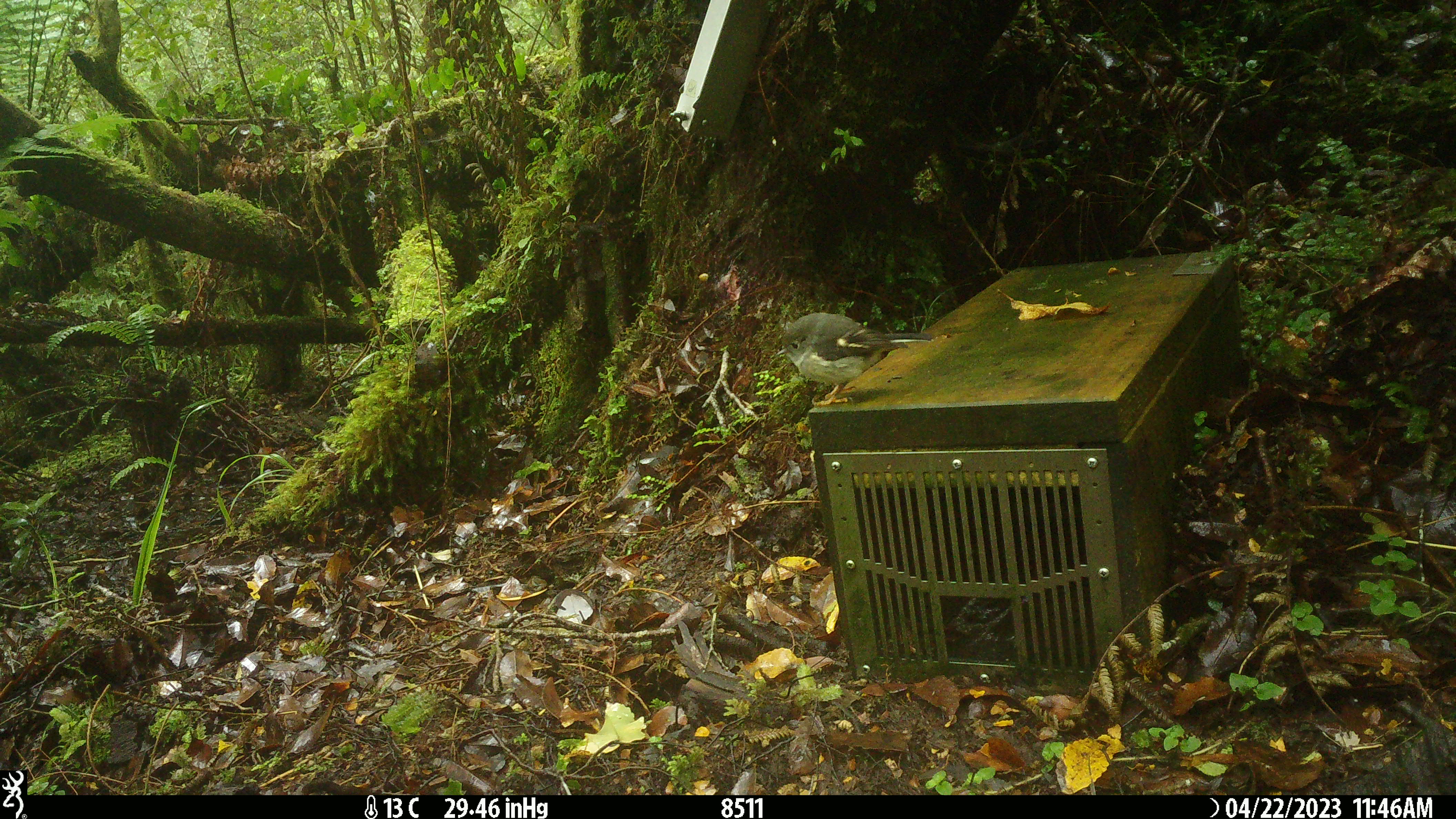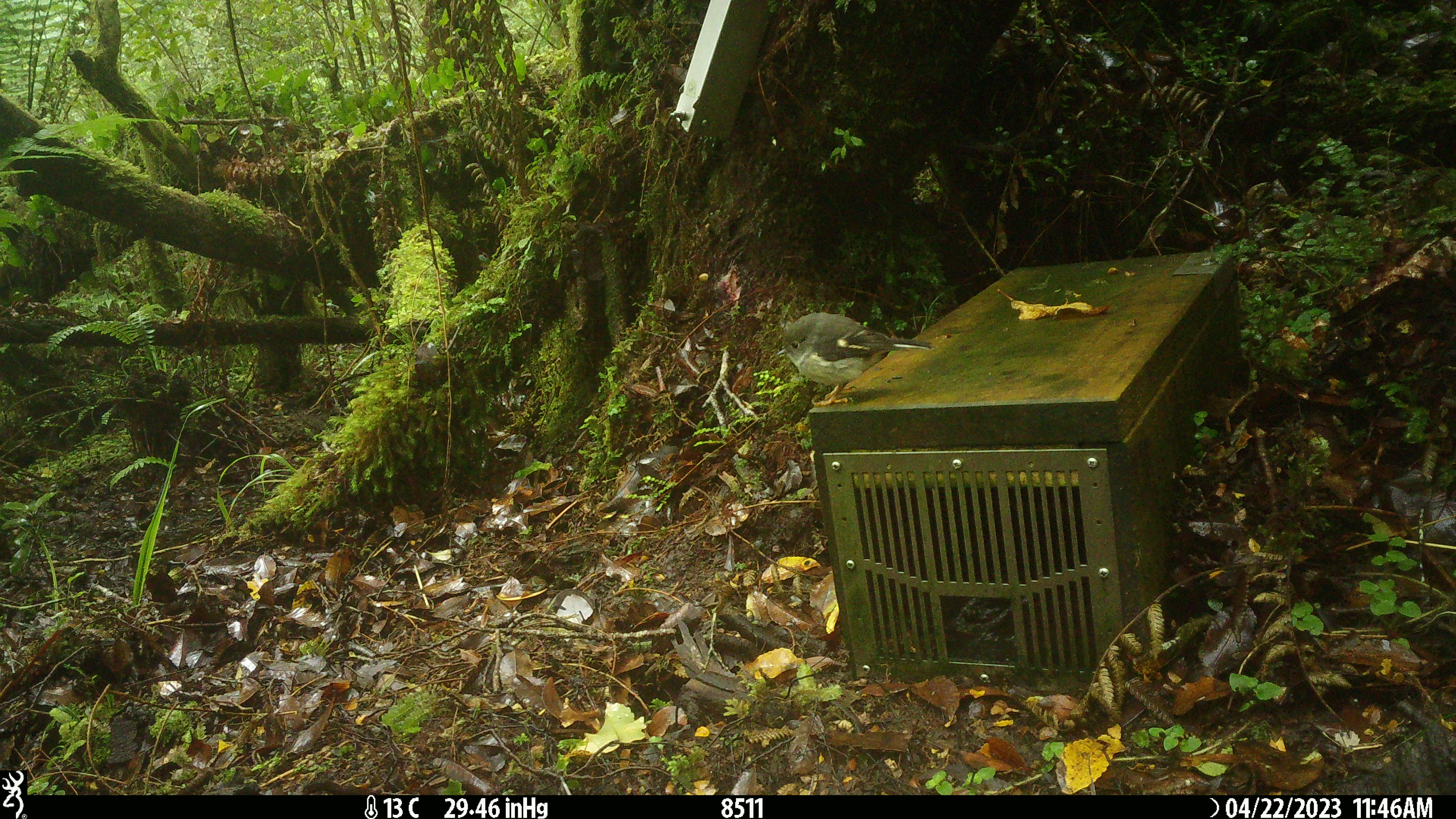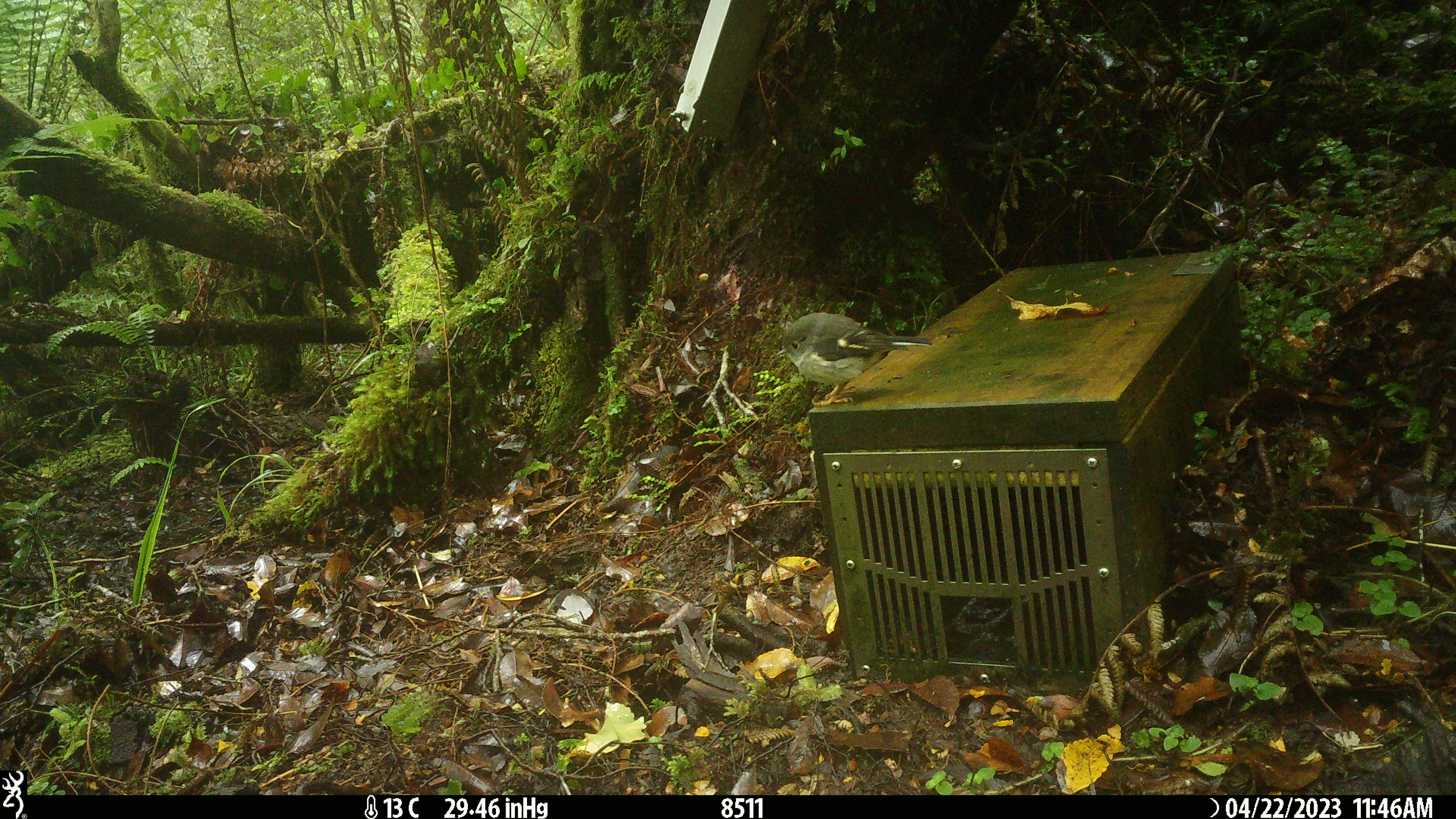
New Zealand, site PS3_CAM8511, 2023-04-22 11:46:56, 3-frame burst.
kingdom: Animalia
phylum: Chordata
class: Aves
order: Passeriformes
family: Petroicidae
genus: Petroica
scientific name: Petroica macrocephala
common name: tomtit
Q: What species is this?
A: Tomtit (Petroica macrocephala).